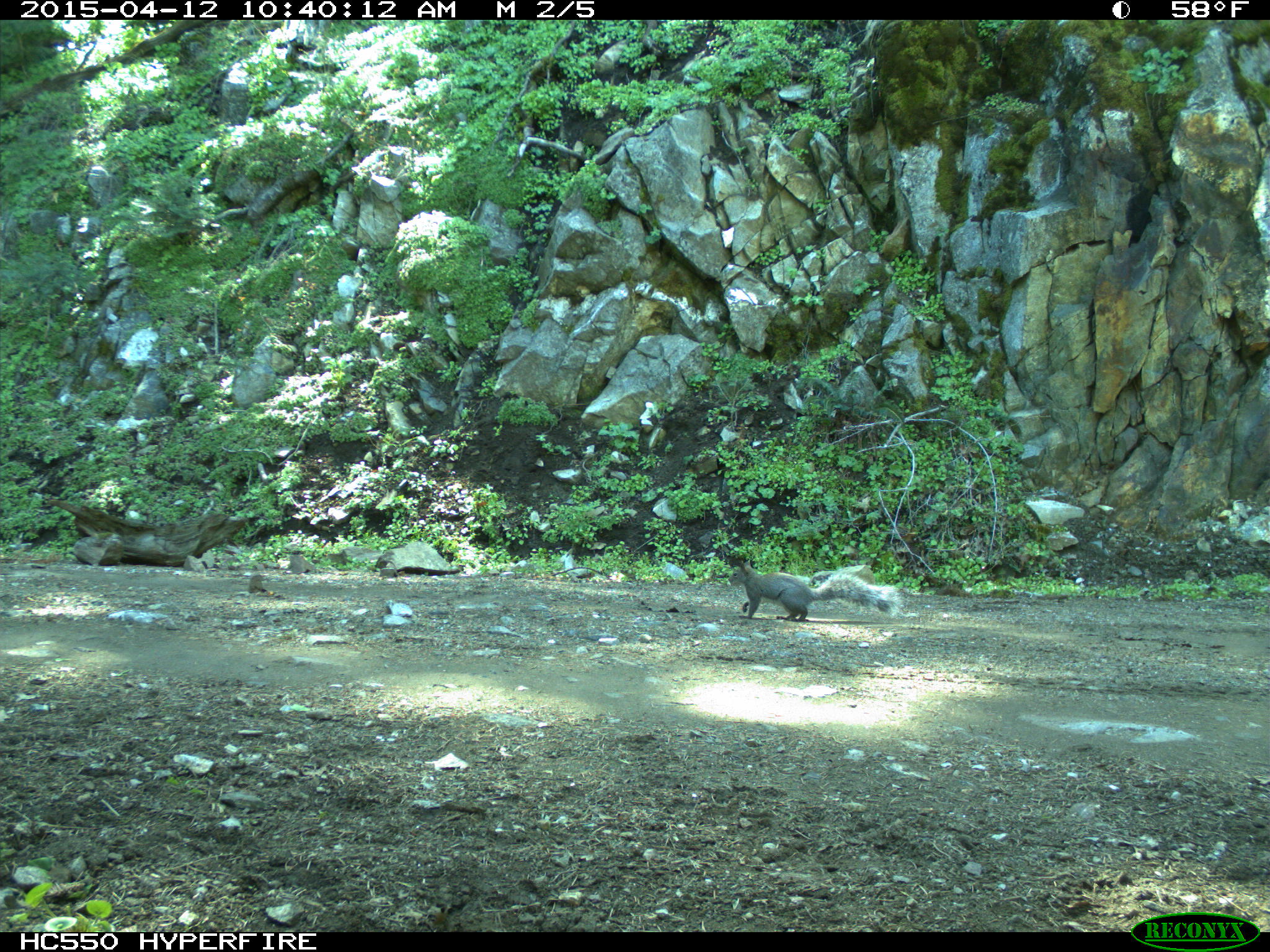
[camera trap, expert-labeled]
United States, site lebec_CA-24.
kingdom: Animalia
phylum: Chordata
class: Mammalia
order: Rodentia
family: Sciuridae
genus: Sciurus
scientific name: Sciurus carolinensis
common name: eastern gray squirrel